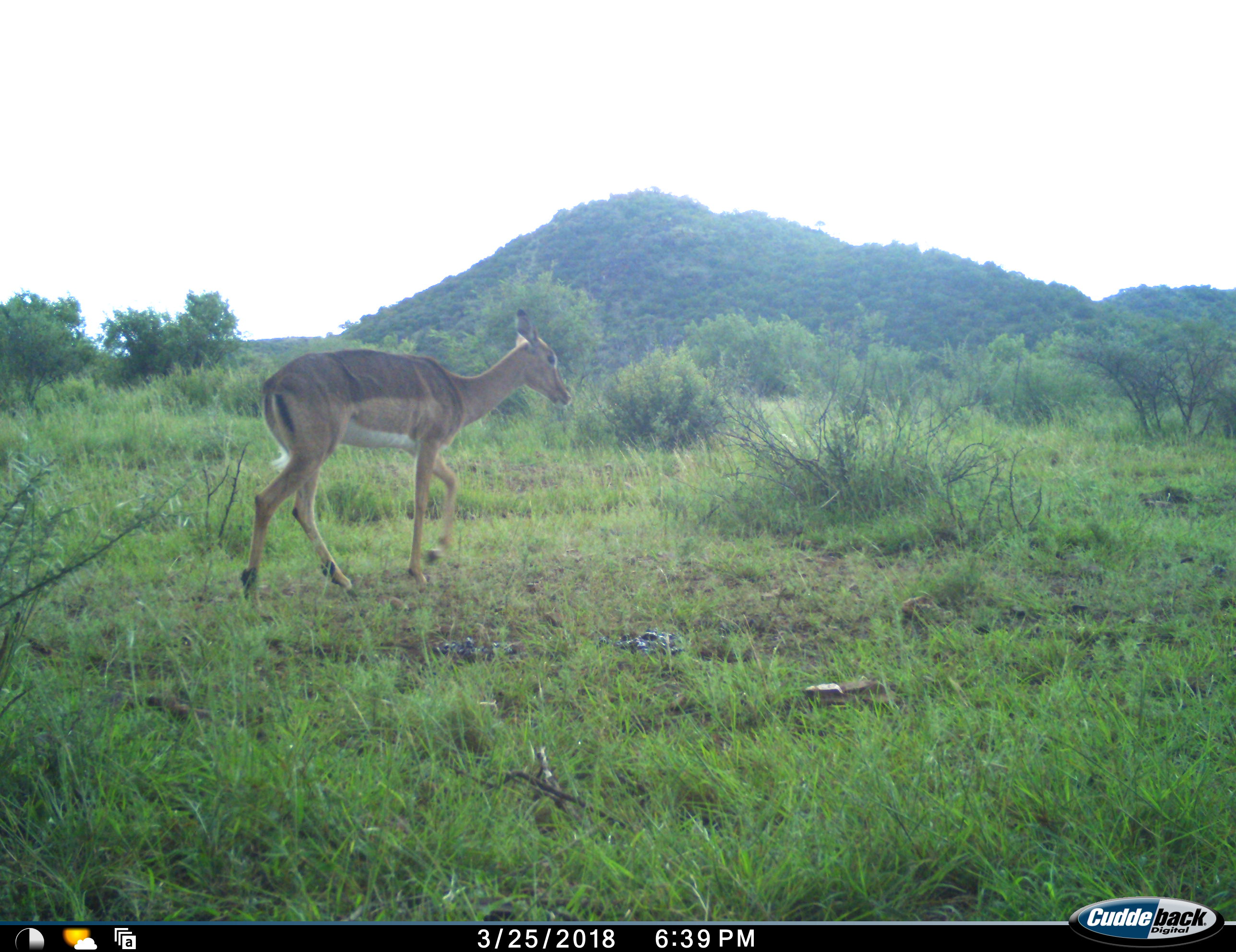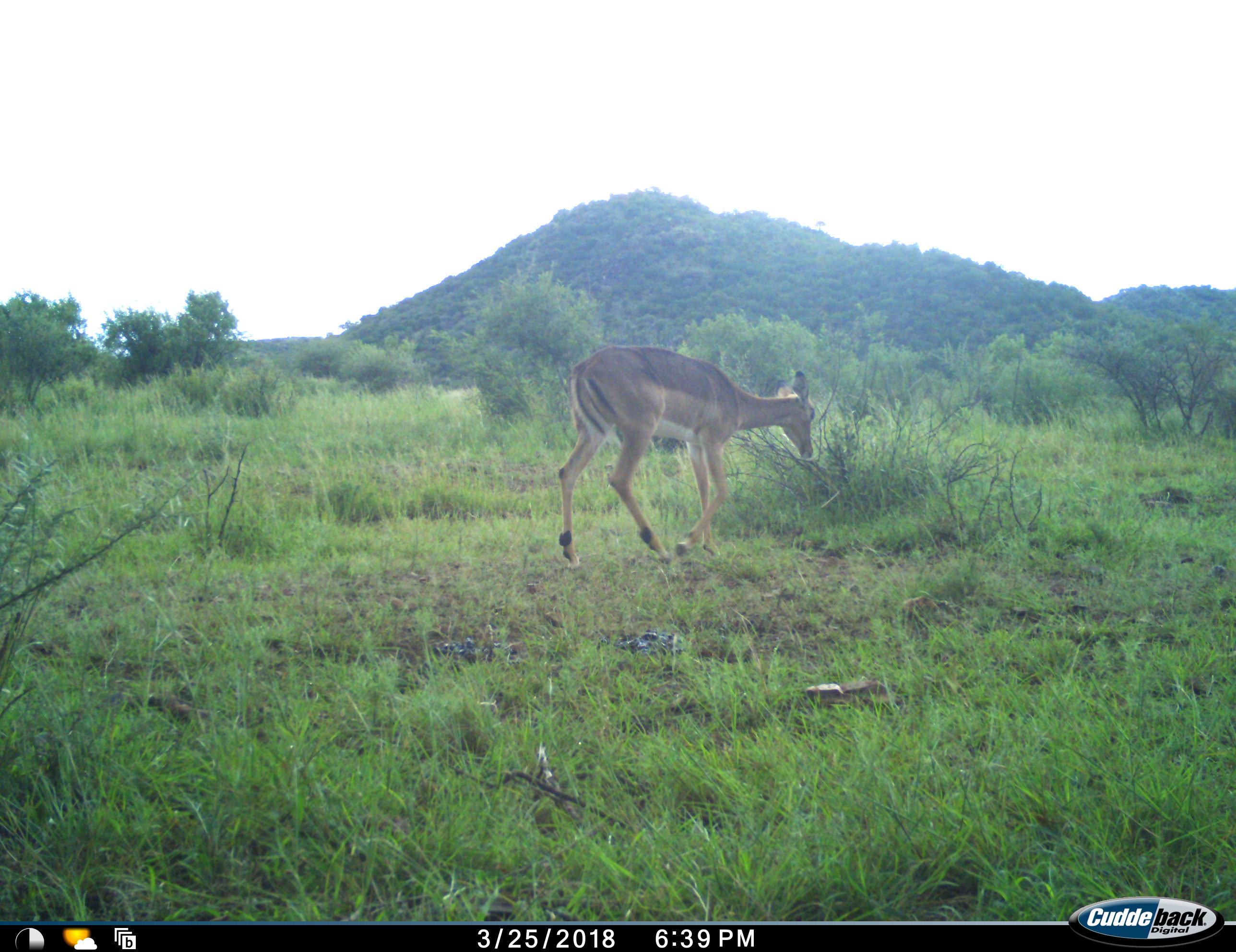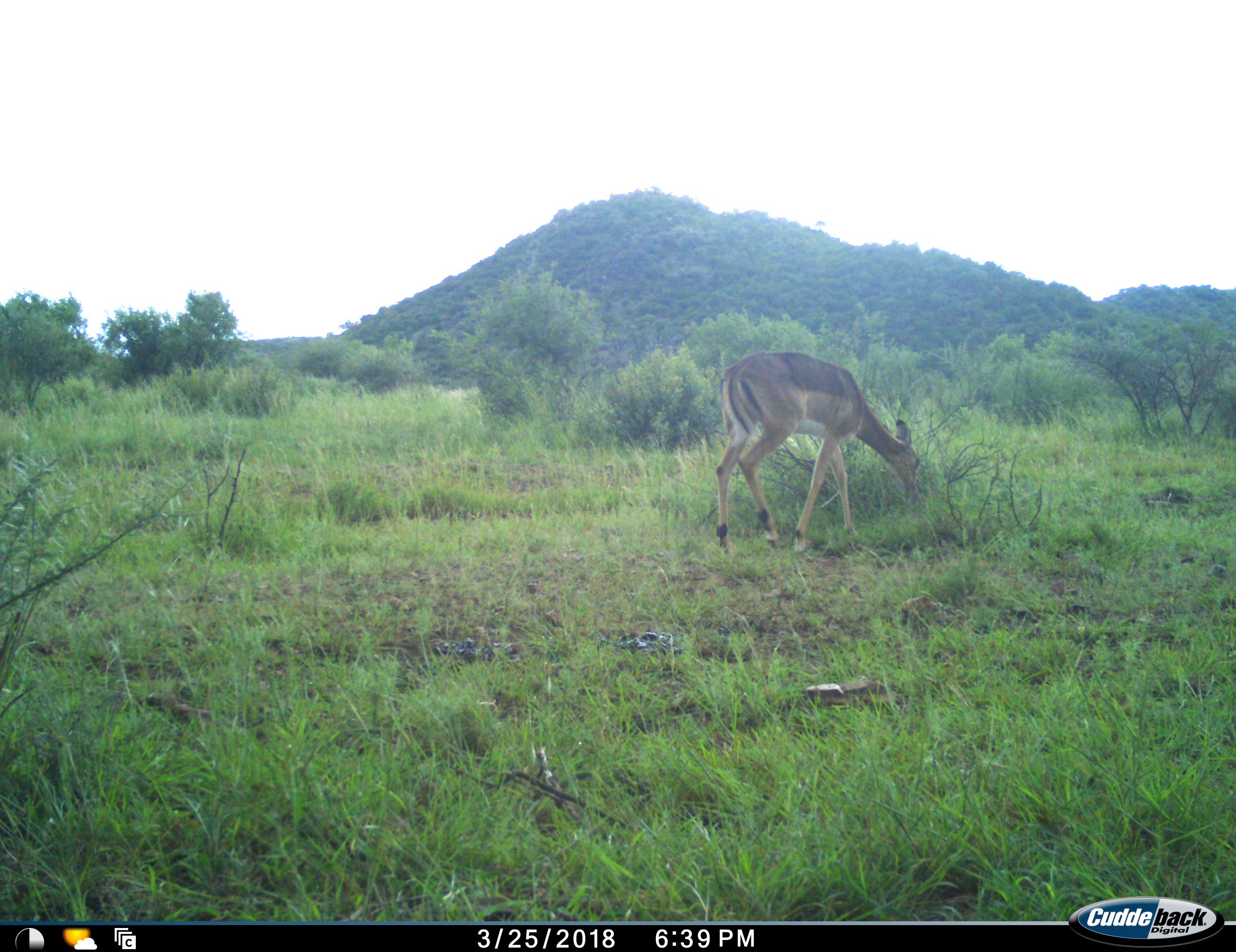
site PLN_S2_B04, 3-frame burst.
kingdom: Animalia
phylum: Chordata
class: Mammalia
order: Artiodactyla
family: Bovidae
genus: Aepyceros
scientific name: Aepyceros melampus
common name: impala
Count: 1.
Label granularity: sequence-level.